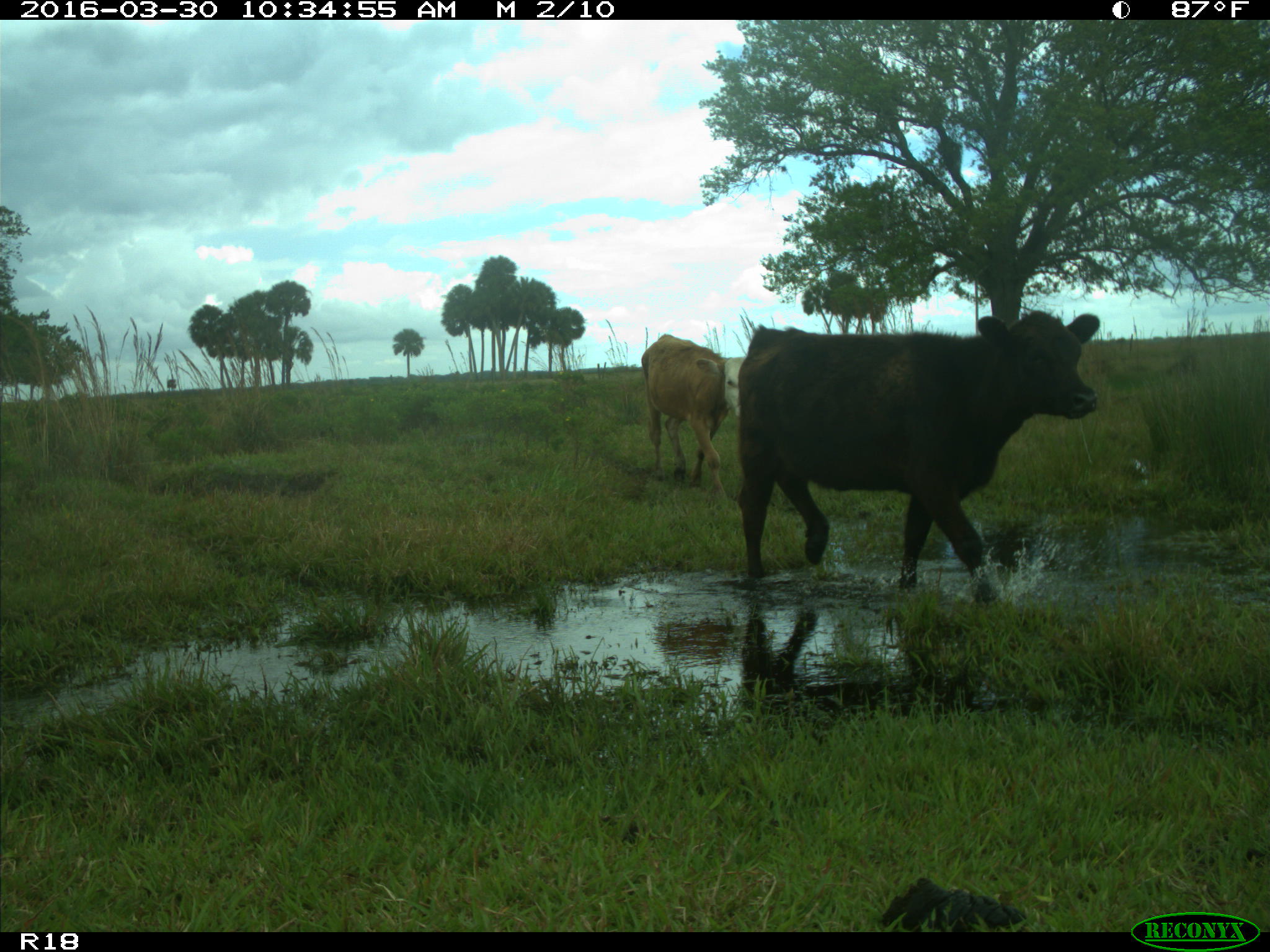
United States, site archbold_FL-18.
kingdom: Animalia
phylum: Chordata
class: Mammalia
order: Artiodactyla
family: Bovidae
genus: Bos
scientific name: Bos taurus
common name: domestic cow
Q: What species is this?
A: Bos taurus (domestic cow).